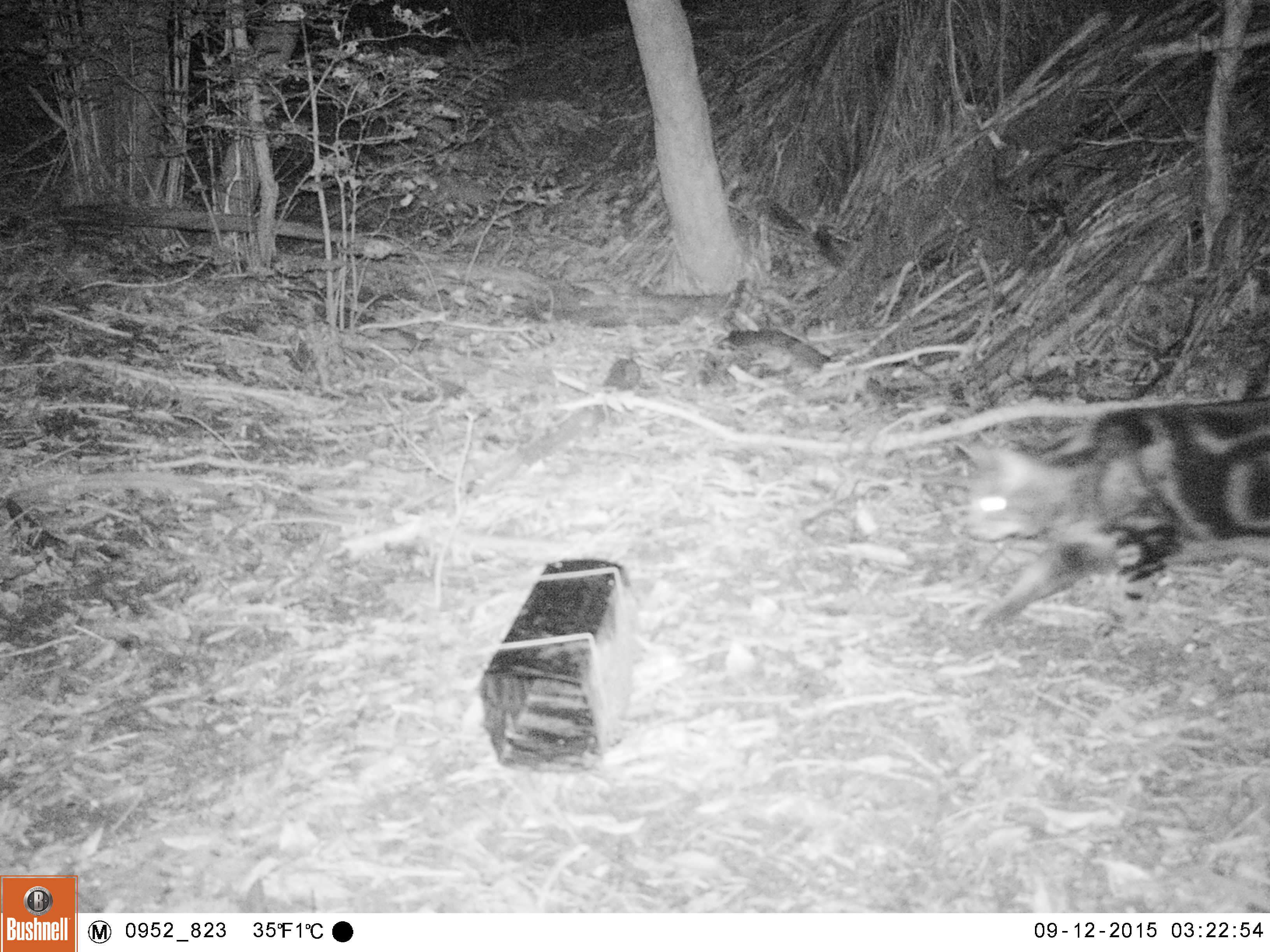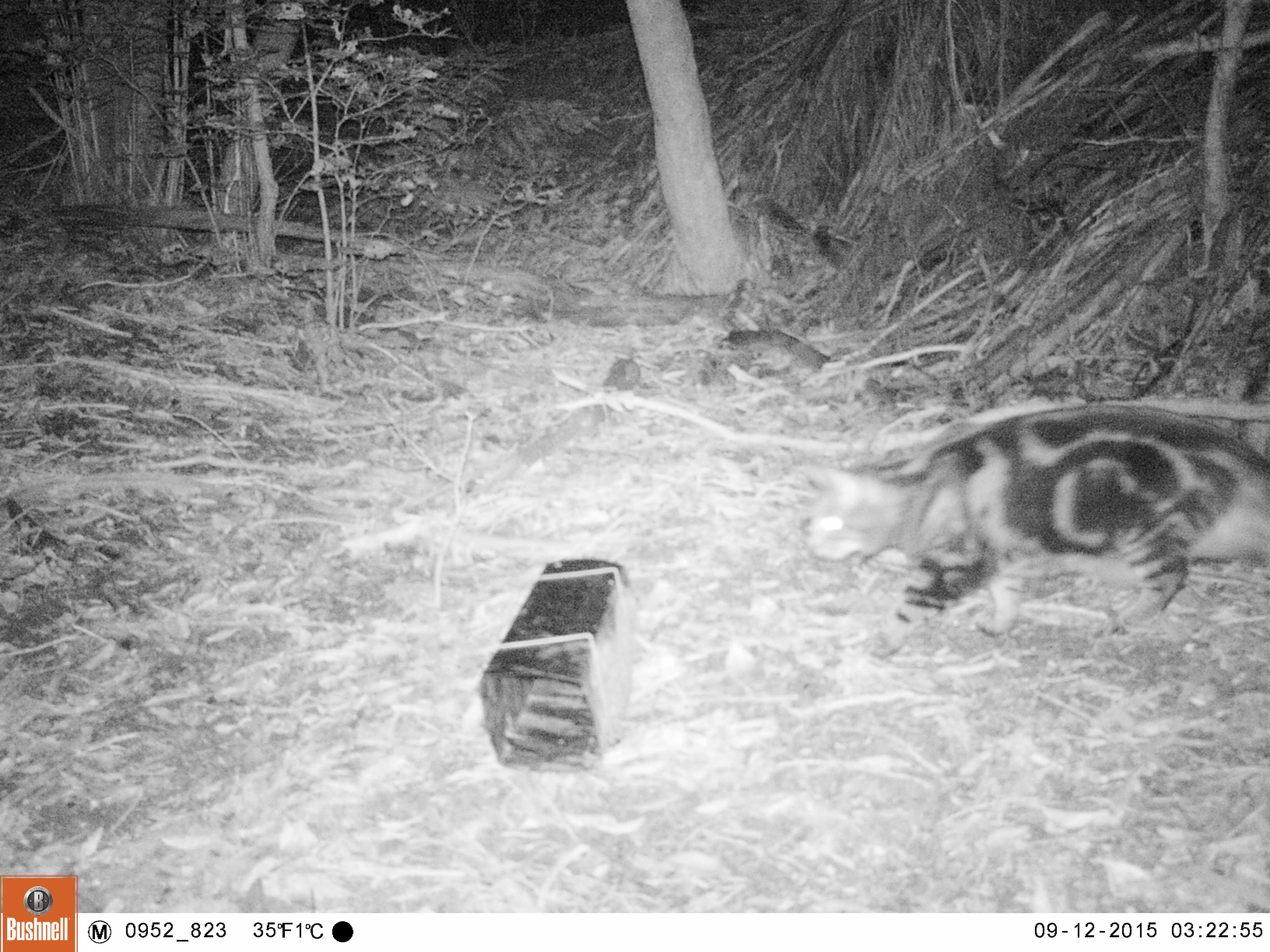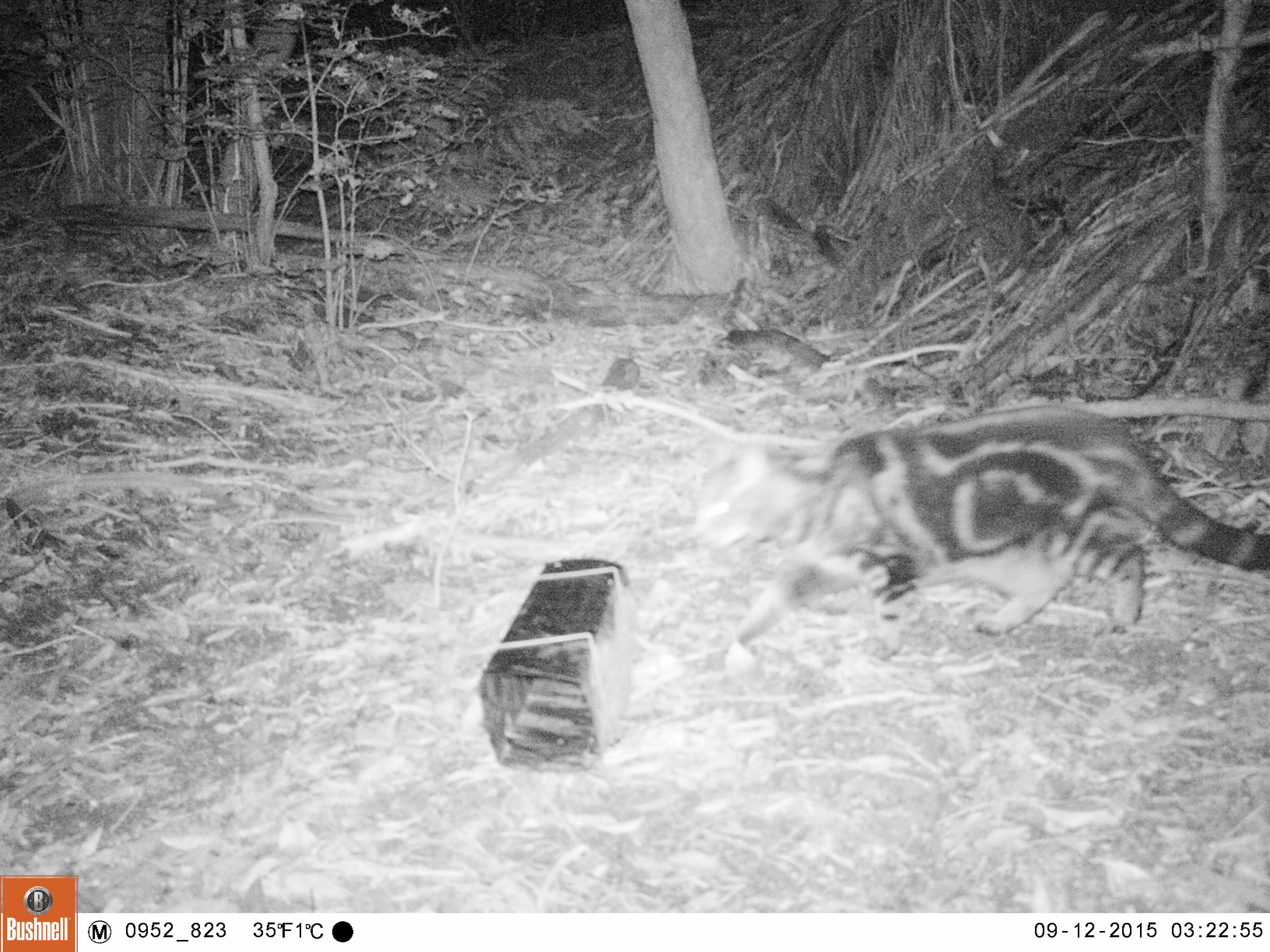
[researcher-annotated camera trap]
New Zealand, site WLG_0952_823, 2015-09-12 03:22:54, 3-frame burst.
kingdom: Animalia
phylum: Chordata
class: Mammalia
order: Carnivora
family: Felidae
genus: Felis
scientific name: Felis catus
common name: domestic cat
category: cat